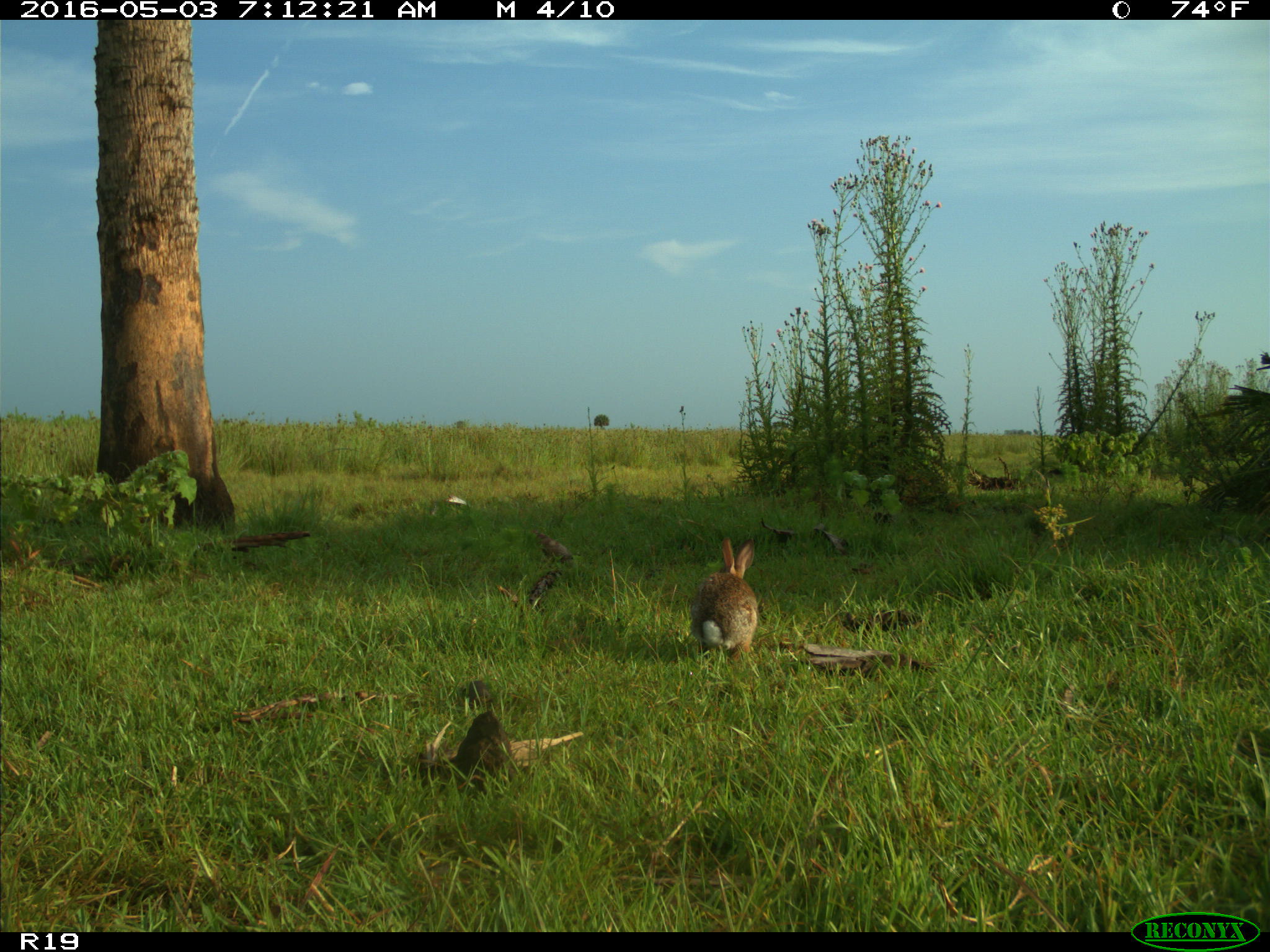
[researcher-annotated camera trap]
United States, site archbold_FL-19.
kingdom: Animalia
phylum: Chordata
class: Mammalia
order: Lagomorpha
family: Leporidae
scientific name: Leporidae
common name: rabbits and hares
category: unidentified rabbit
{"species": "unidentified rabbit (rabbits and hares) (Leporidae)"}